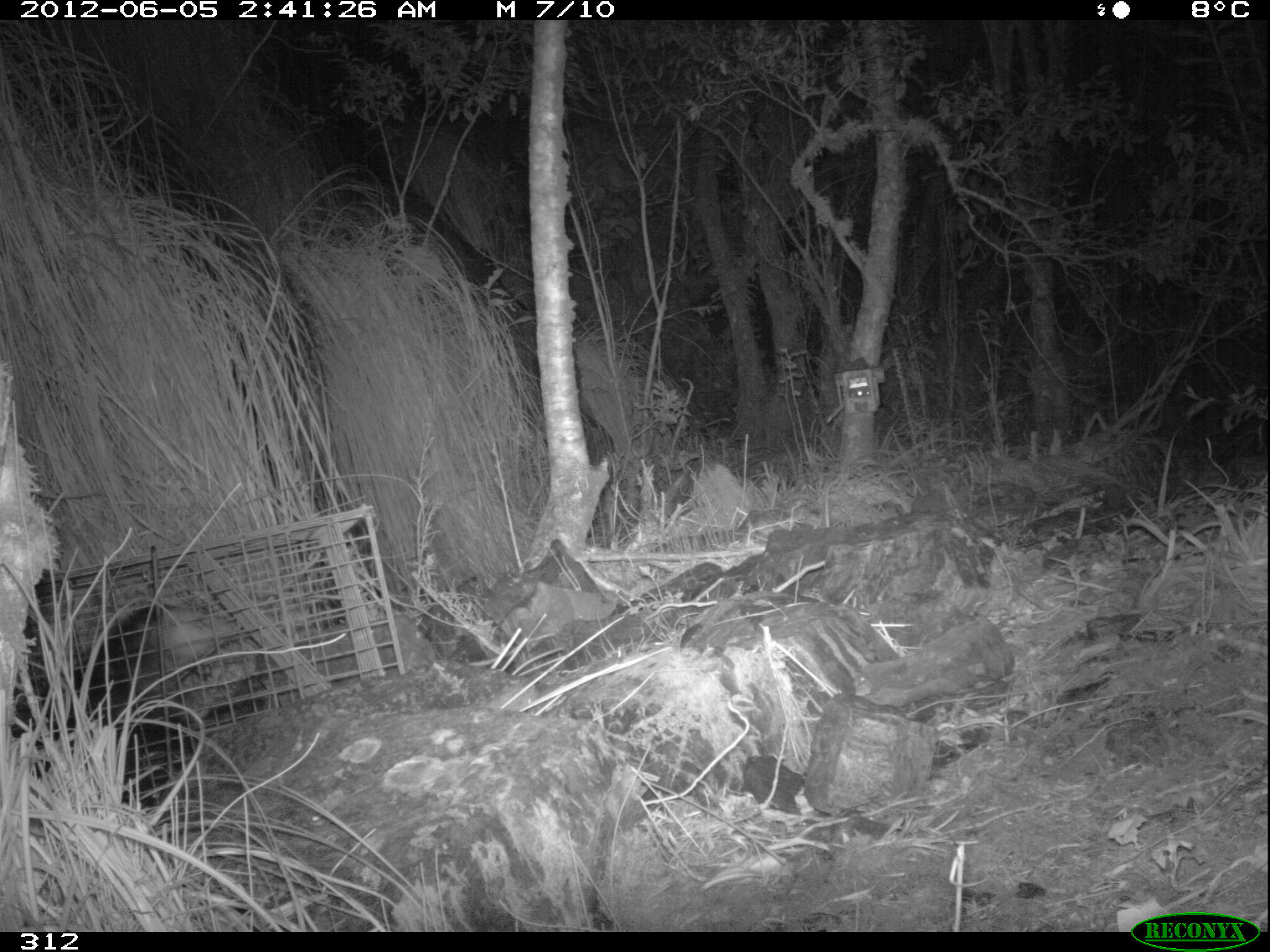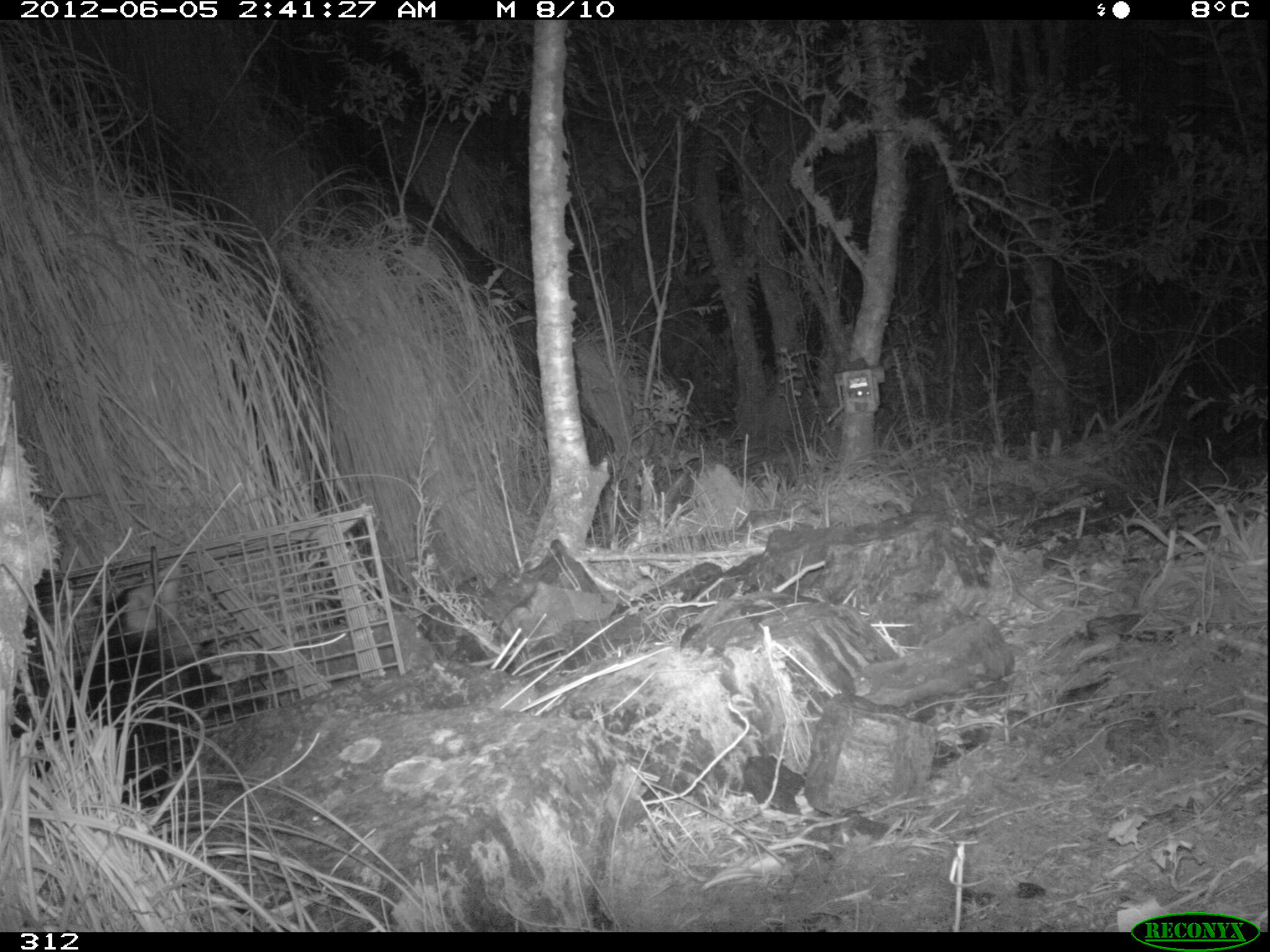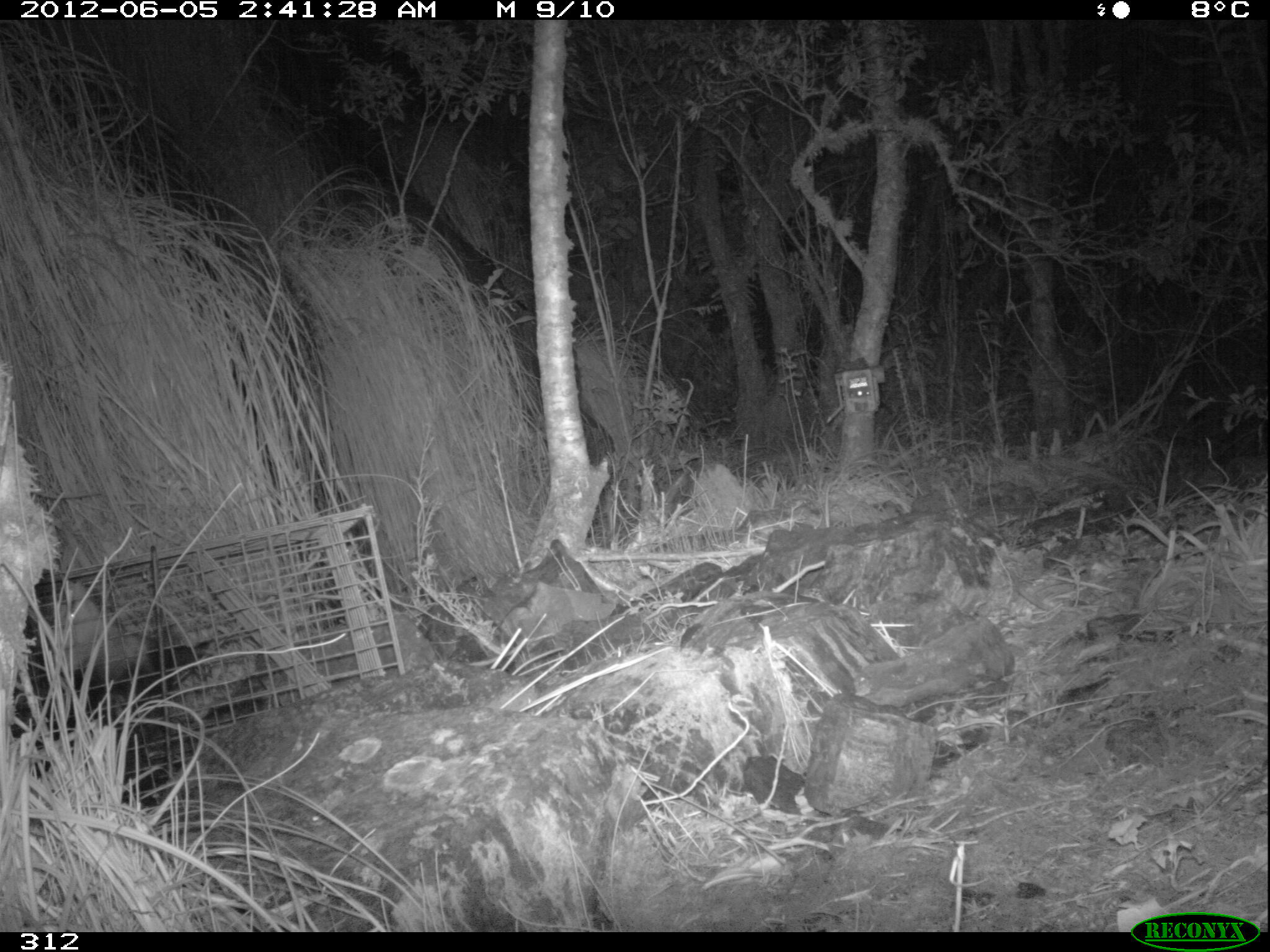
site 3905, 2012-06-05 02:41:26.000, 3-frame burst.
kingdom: Animalia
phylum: Chordata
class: Mammalia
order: Didelphimorphia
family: Didelphidae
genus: Didelphis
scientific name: Didelphis pernigra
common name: andean white-eared opossum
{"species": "Didelphis pernigra (andean white-eared opossum)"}